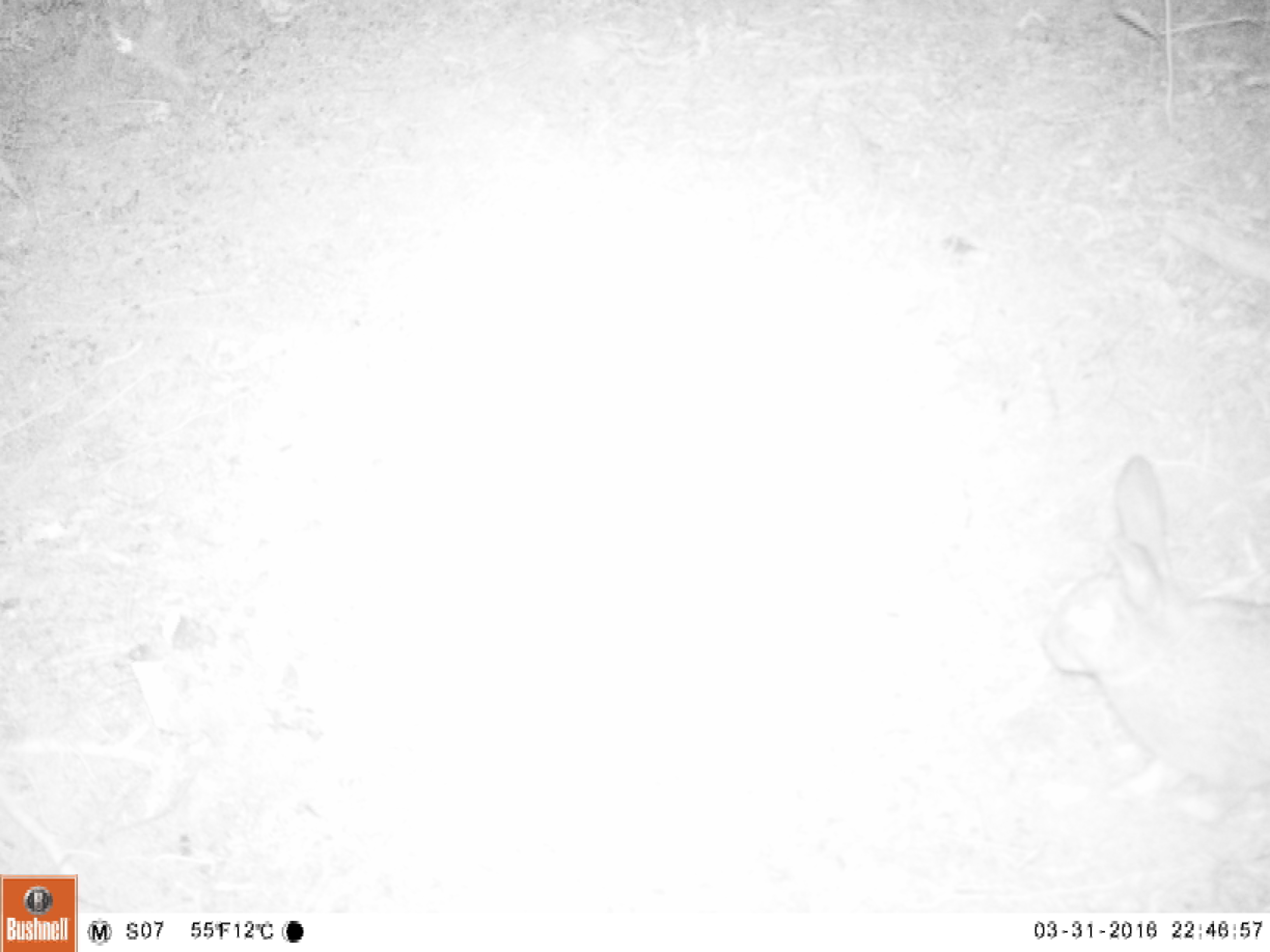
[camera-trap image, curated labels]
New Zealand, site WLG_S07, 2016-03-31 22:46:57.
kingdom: Animalia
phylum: Chordata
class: Mammalia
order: Lagomorpha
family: Leporidae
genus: Oryctolagus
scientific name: Oryctolagus cuniculus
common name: european rabbit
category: rabbit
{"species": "rabbit (european rabbit) (Oryctolagus cuniculus)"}